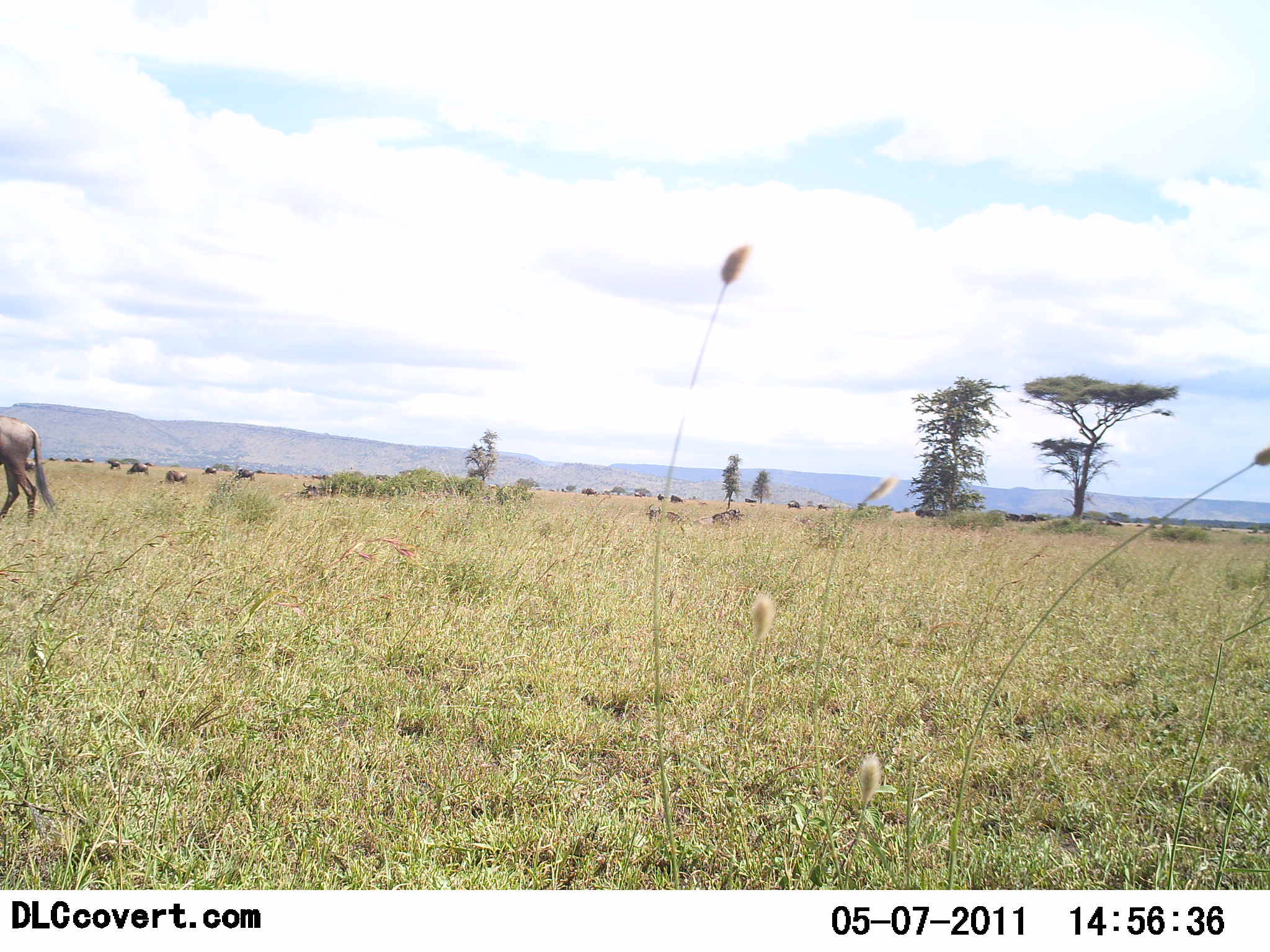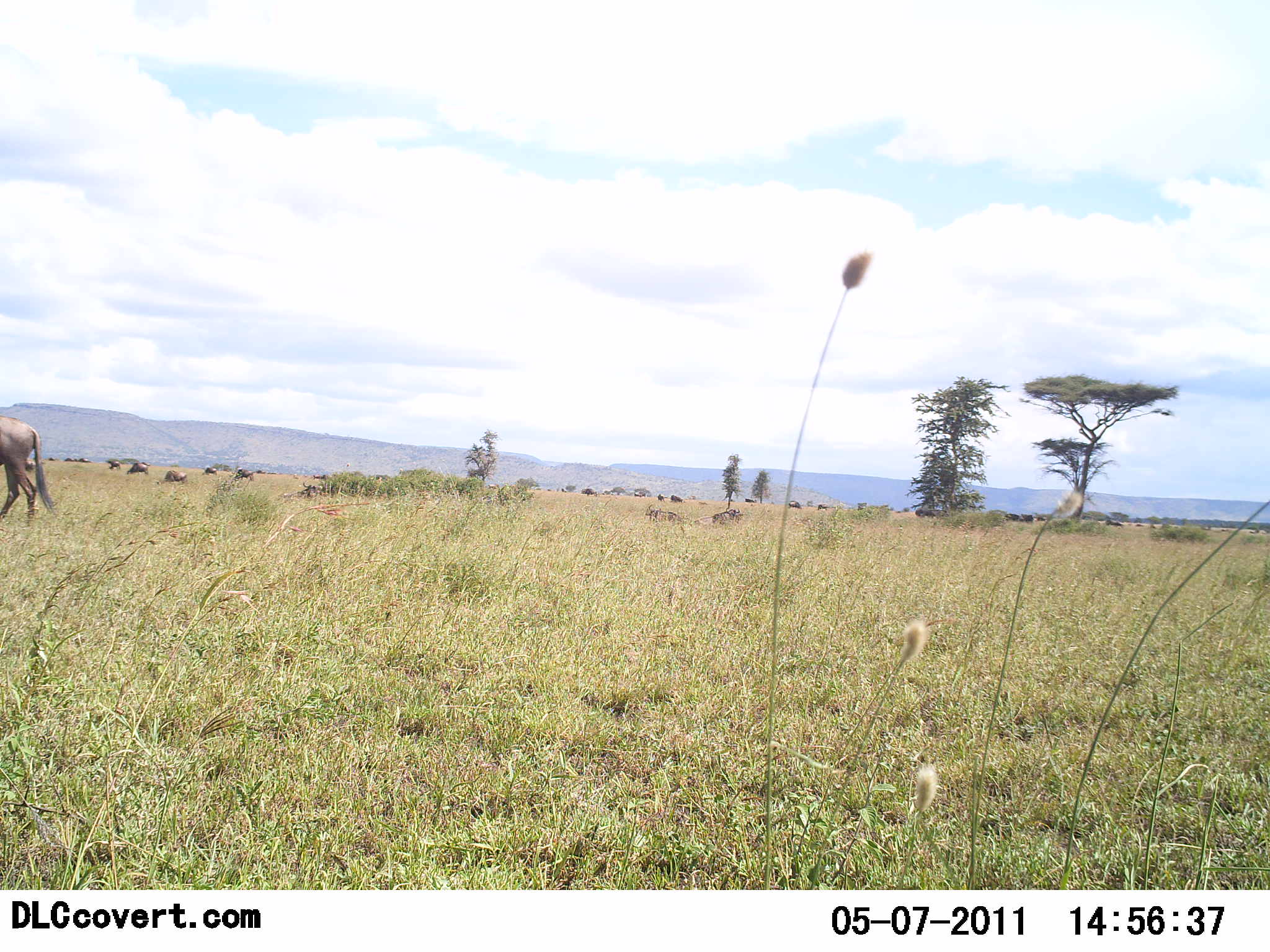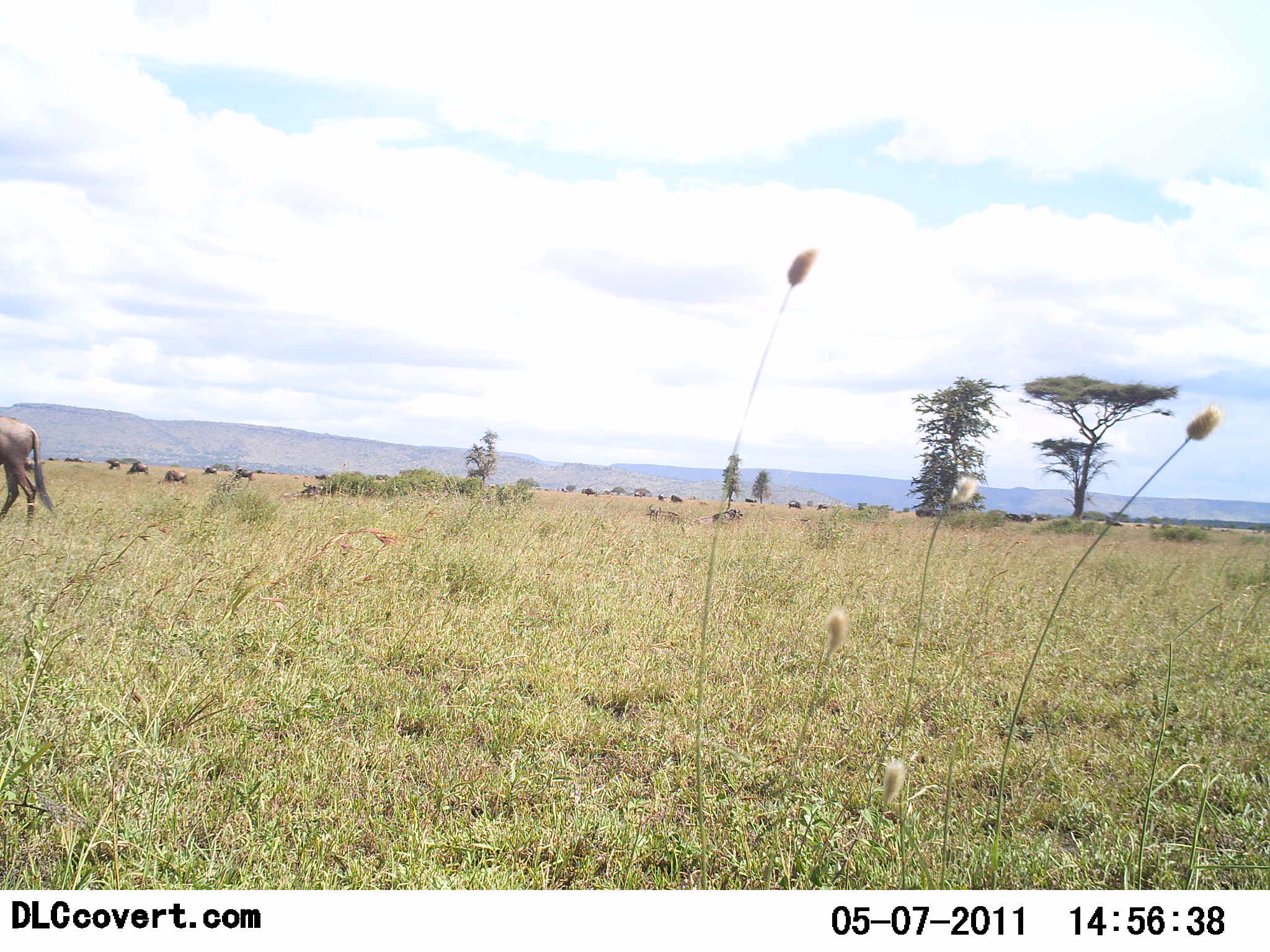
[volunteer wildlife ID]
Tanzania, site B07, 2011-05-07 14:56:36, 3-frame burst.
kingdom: Animalia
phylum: Chordata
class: Mammalia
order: Artiodactyla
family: Bovidae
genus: Connochaetes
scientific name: Connochaetes taurinus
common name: blue wildebeest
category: wildebeest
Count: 11-50.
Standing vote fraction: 62%.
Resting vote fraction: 8%.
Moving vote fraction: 46%.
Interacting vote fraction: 0%.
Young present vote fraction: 0%.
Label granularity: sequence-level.